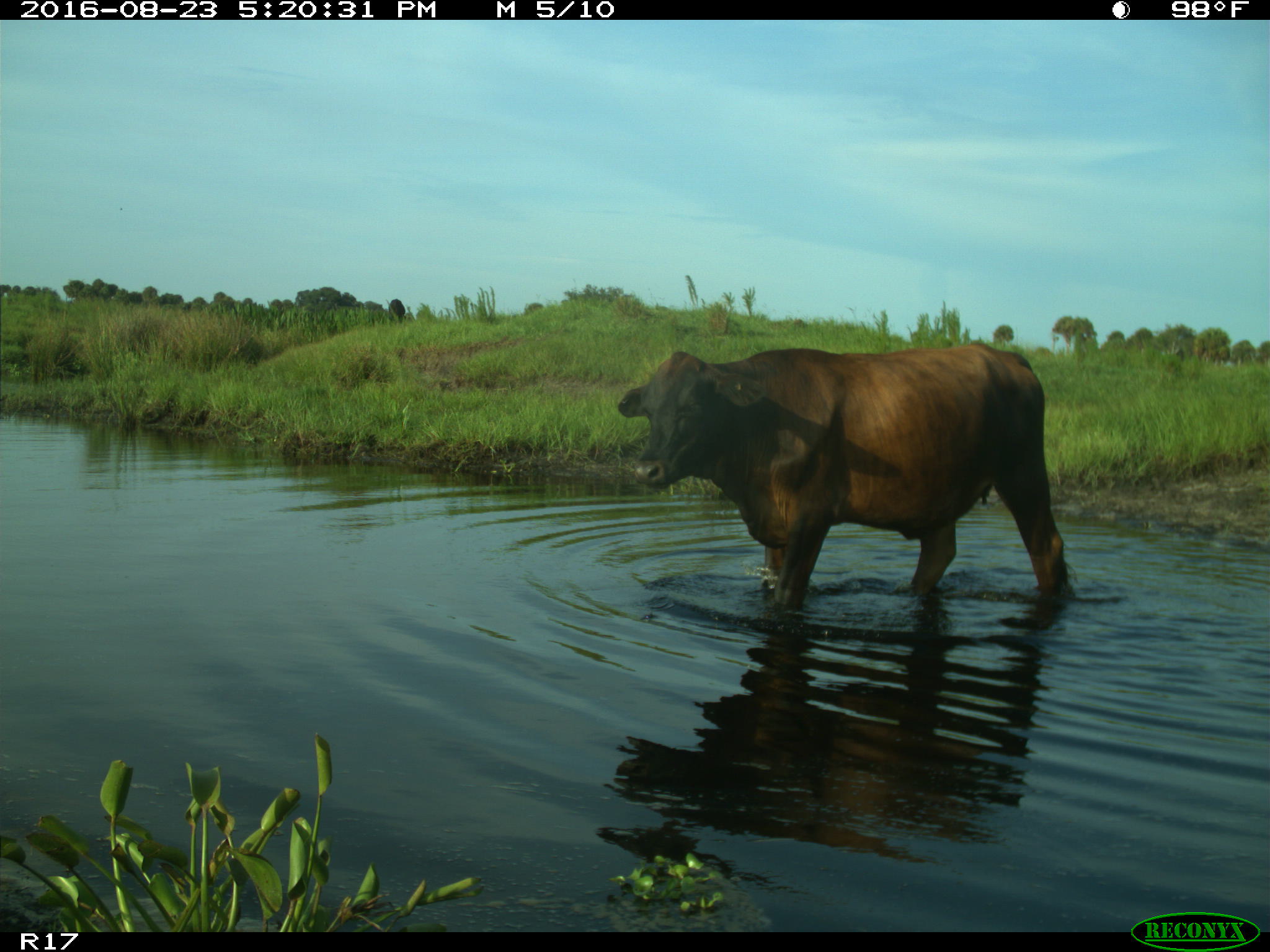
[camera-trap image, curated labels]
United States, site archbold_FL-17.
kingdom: Animalia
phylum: Chordata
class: Mammalia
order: Artiodactyla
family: Bovidae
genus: Bos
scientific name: Bos taurus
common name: domestic cow